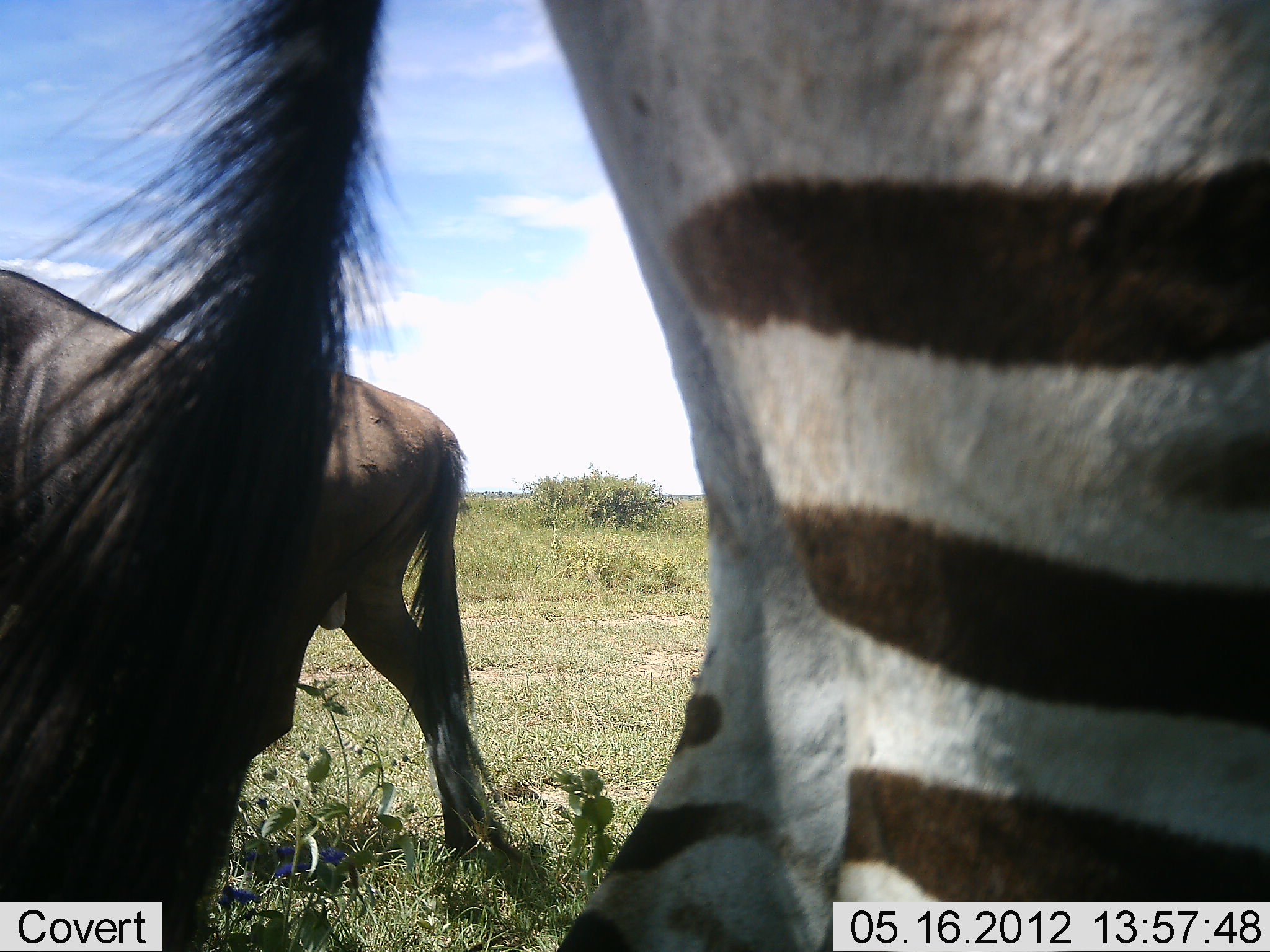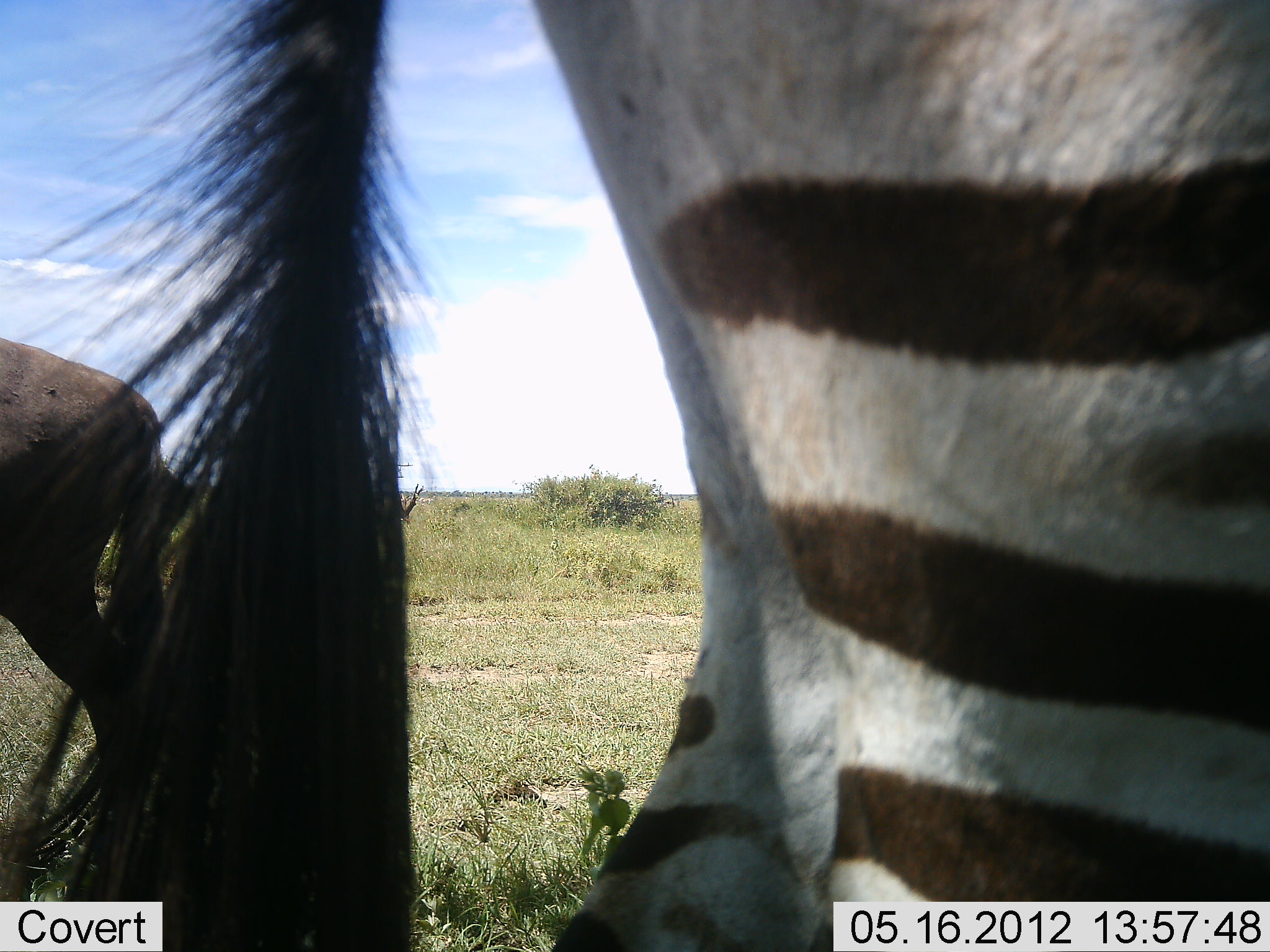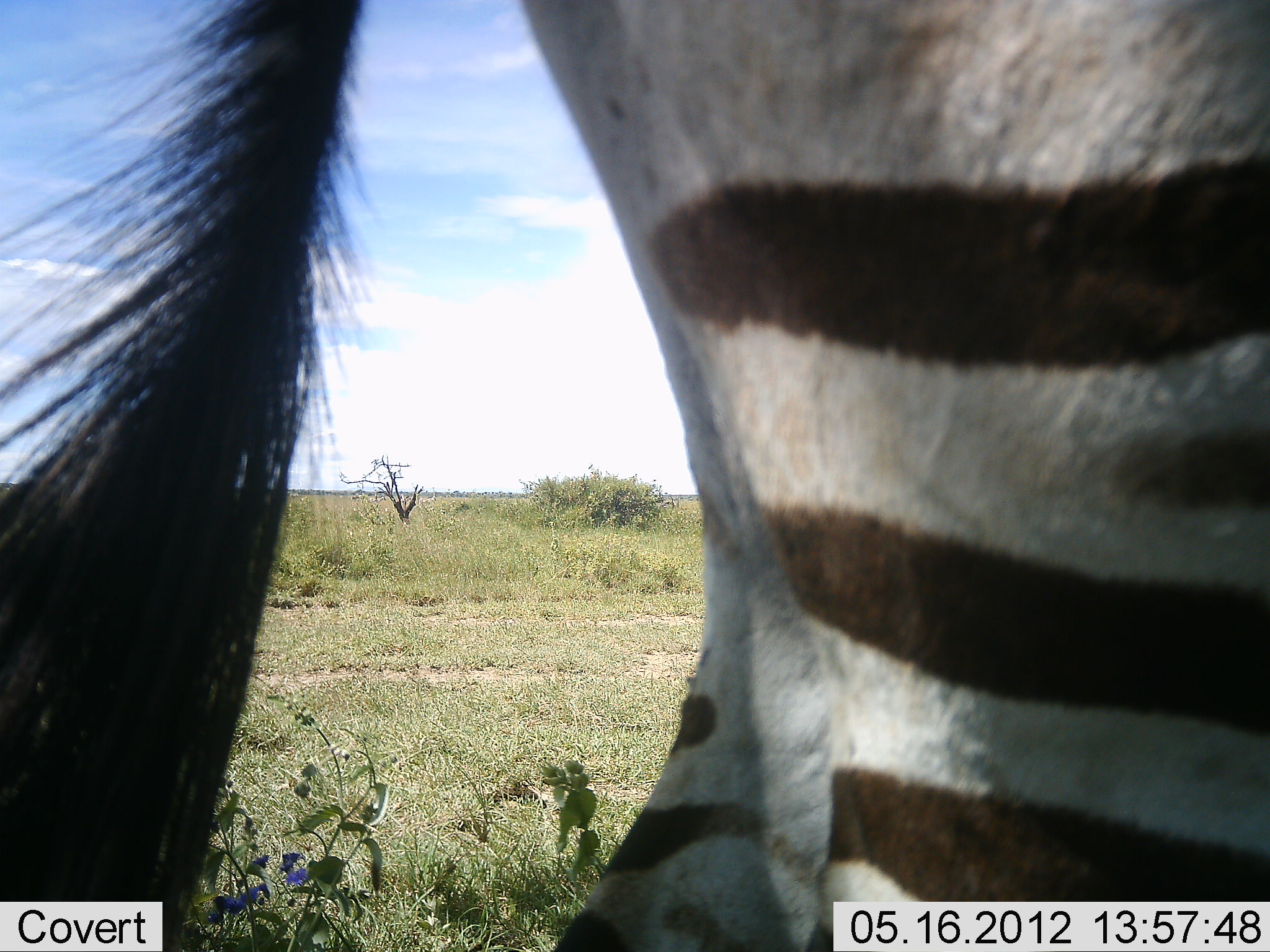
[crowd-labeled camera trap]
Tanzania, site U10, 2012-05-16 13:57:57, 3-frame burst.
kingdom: Animalia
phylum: Chordata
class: Mammalia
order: Artiodactyla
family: Bovidae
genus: Connochaetes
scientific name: Connochaetes taurinus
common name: blue wildebeest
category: wildebeest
Wildebeest (blue wildebeest) (Connochaetes taurinus), count 1. Behavior (volunteer vote fractions): standing 10%, resting 0%, moving 90%, interacting 0%. Young present (vote fraction): 0%. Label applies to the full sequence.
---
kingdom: Animalia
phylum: Chordata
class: Mammalia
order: Perissodactyla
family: Equidae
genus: Equus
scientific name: Equus quagga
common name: plains zebra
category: zebra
Zebra (plains zebra) (Equus quagga), count 1. Behavior (volunteer vote fractions): standing 83%, resting 0%, moving 8%, interacting 0%. Young present (vote fraction): 0%. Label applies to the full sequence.